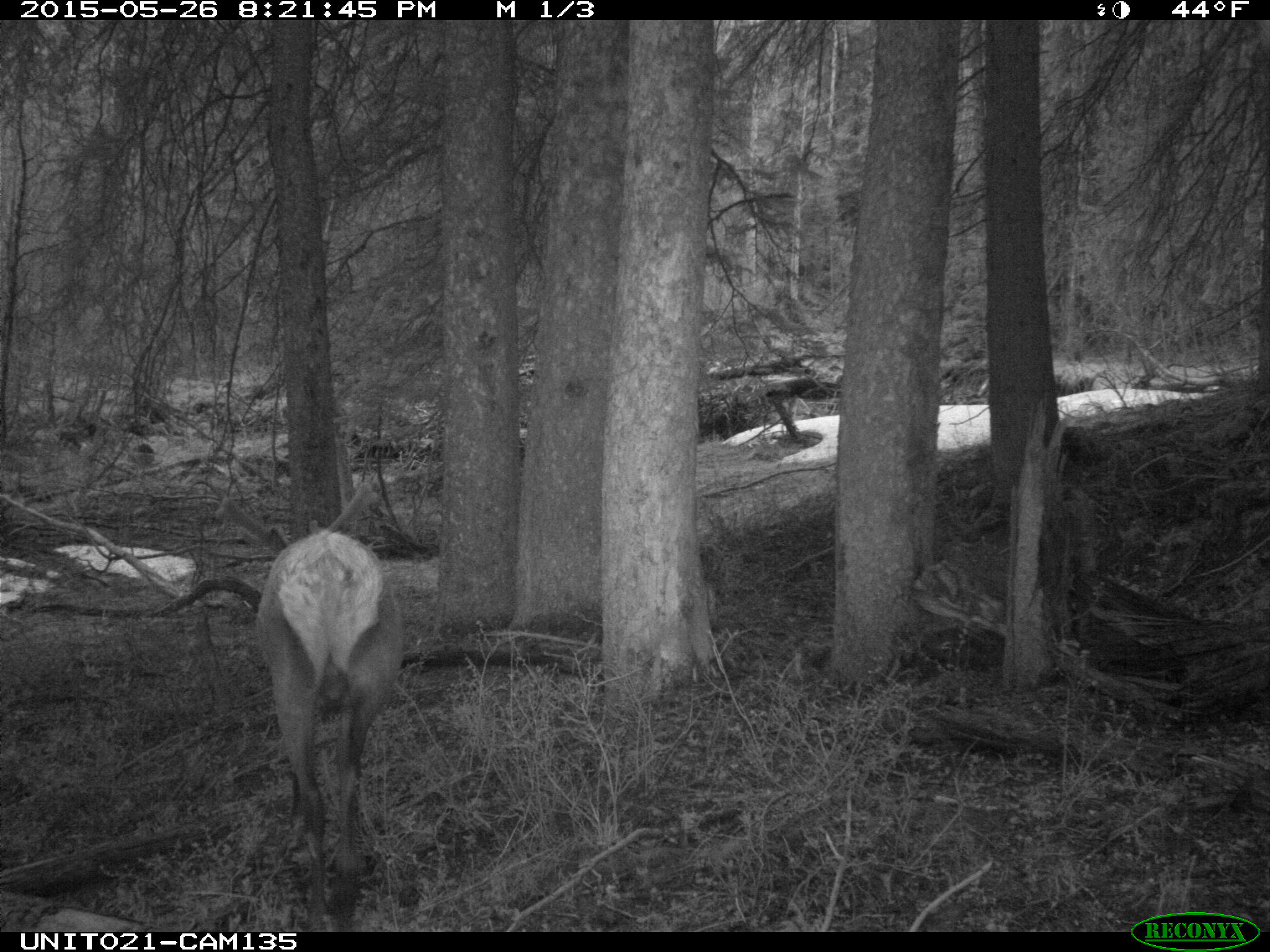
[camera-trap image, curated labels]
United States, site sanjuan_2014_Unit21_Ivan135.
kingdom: Animalia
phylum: Chordata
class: Mammalia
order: Artiodactyla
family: Cervidae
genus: Cervus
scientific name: Cervus elaphus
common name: red deer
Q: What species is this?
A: Cervus elaphus (red deer).